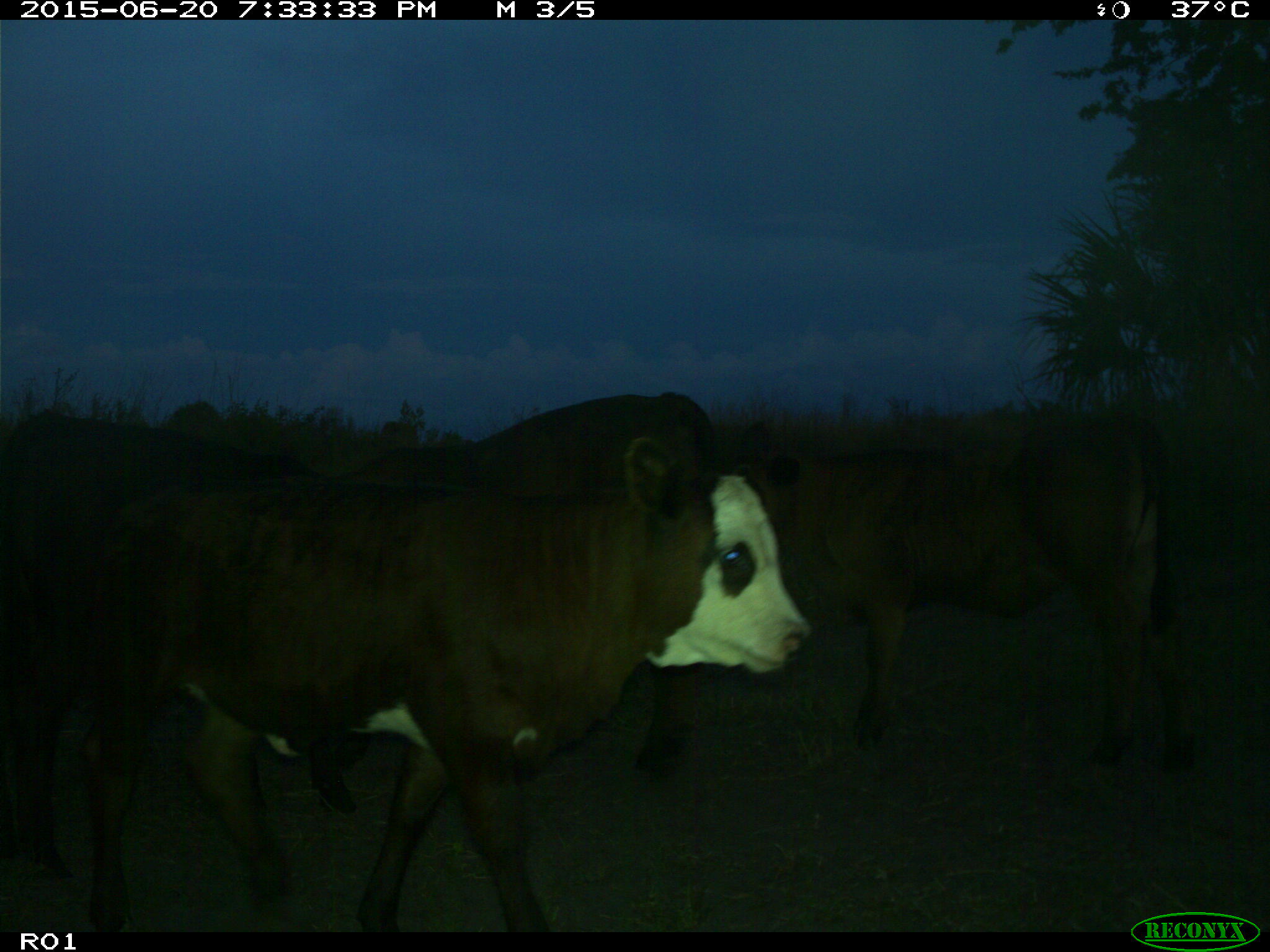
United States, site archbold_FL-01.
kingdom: Animalia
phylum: Chordata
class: Mammalia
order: Artiodactyla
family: Bovidae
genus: Bos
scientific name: Bos taurus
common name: domestic cow